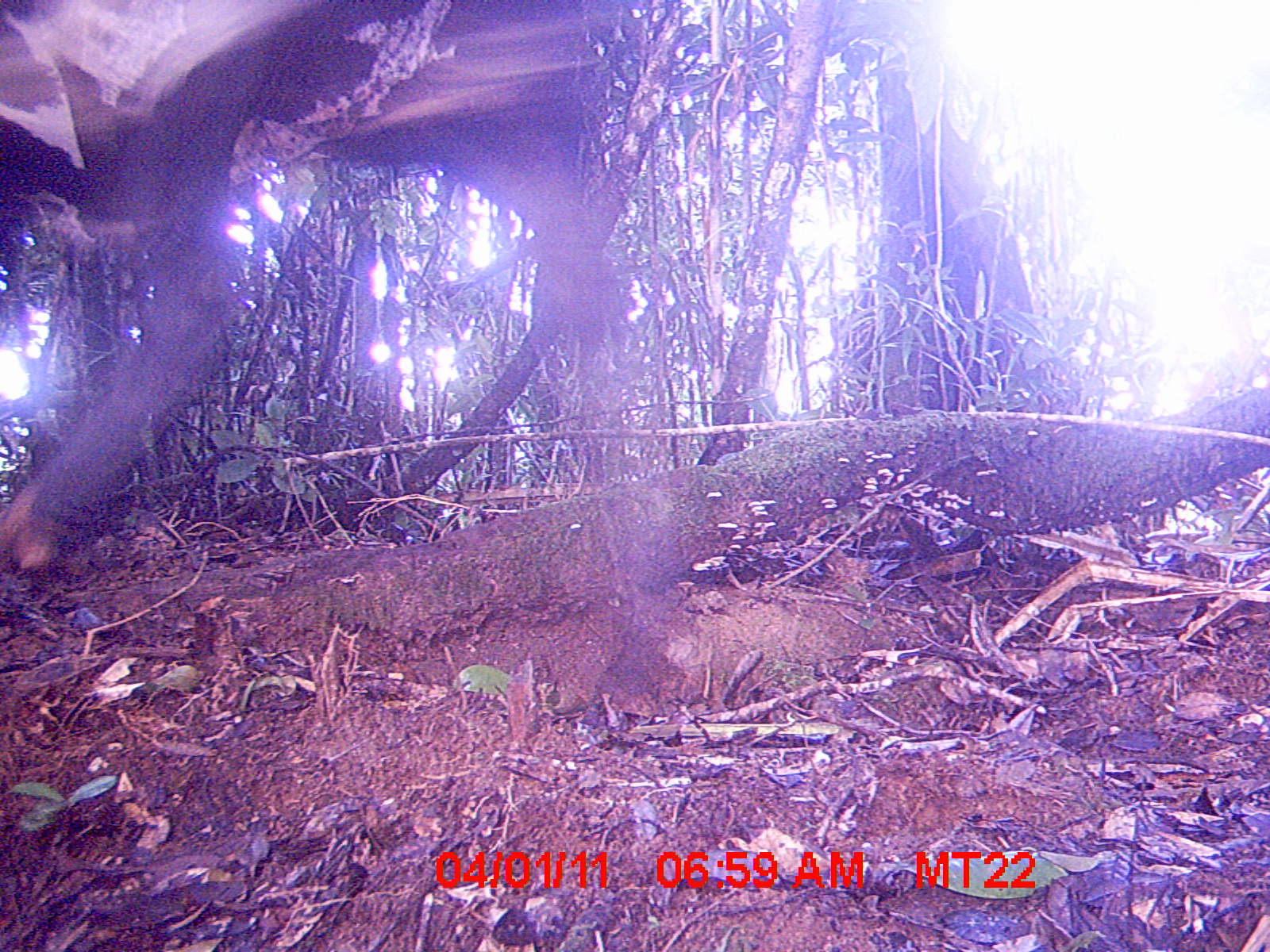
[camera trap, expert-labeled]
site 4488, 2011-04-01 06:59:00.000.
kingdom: Animalia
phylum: Chordata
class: Mammalia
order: Artiodactyla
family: Bovidae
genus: Bos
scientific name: Bos taurus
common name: domestic cattle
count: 3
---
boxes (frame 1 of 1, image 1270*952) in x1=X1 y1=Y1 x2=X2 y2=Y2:
bos taurus: x1=0 y1=0 x2=654 y2=731